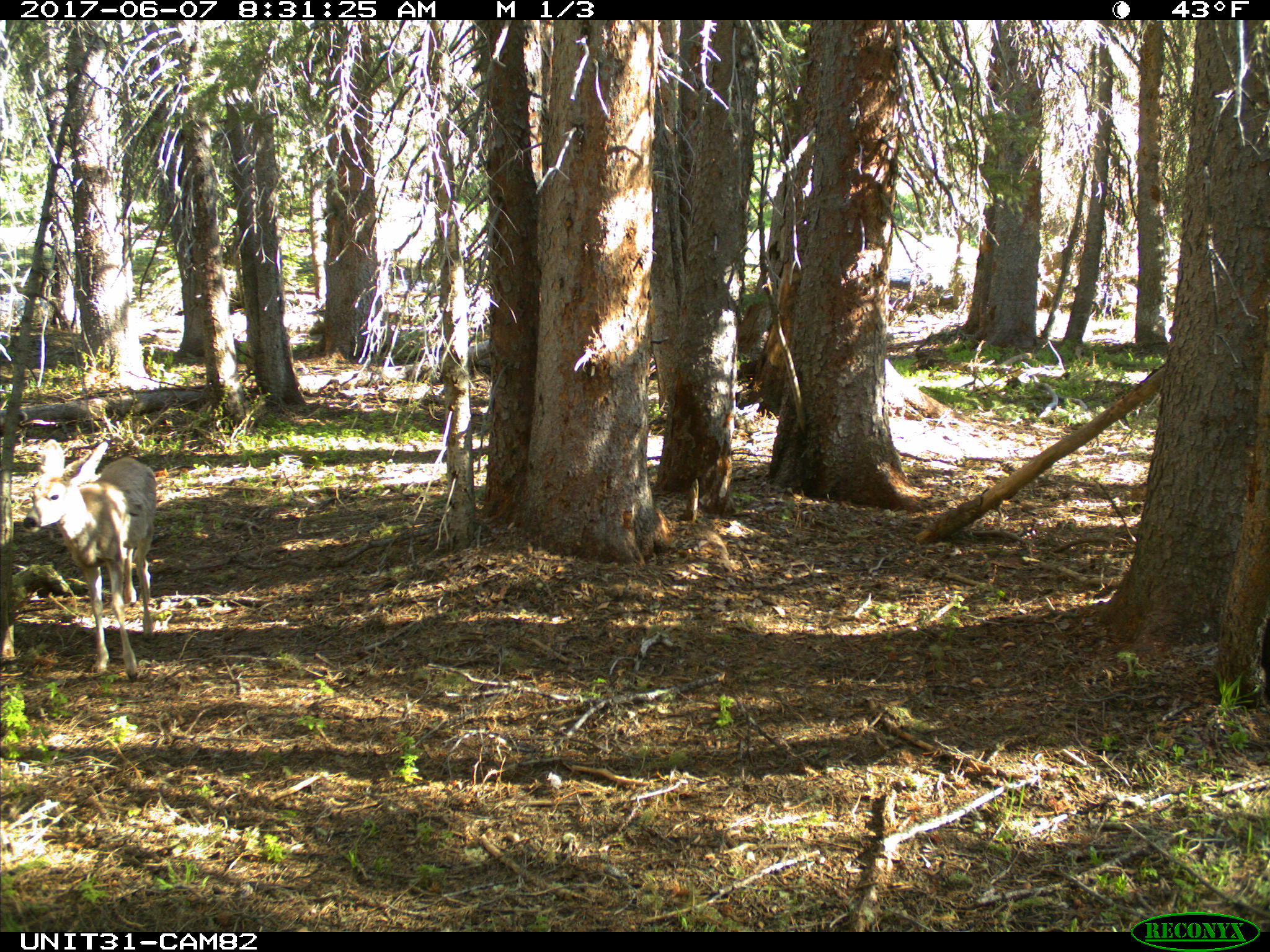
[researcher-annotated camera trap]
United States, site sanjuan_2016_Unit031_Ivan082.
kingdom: Animalia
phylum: Chordata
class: Mammalia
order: Artiodactyla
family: Cervidae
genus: Odocoileus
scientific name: Odocoileus hemionus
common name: mule deer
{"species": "Odocoileus hemionus (mule deer)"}